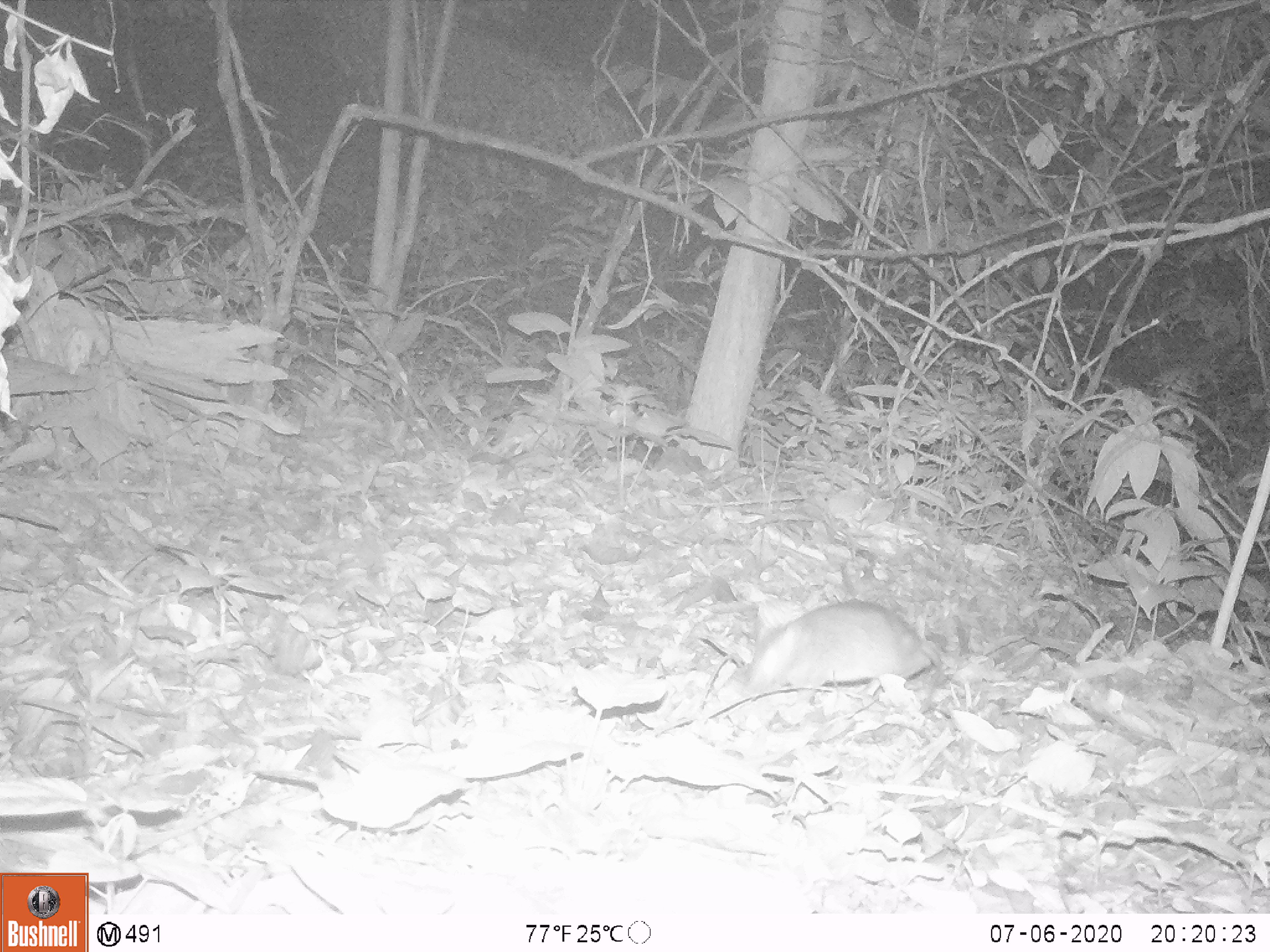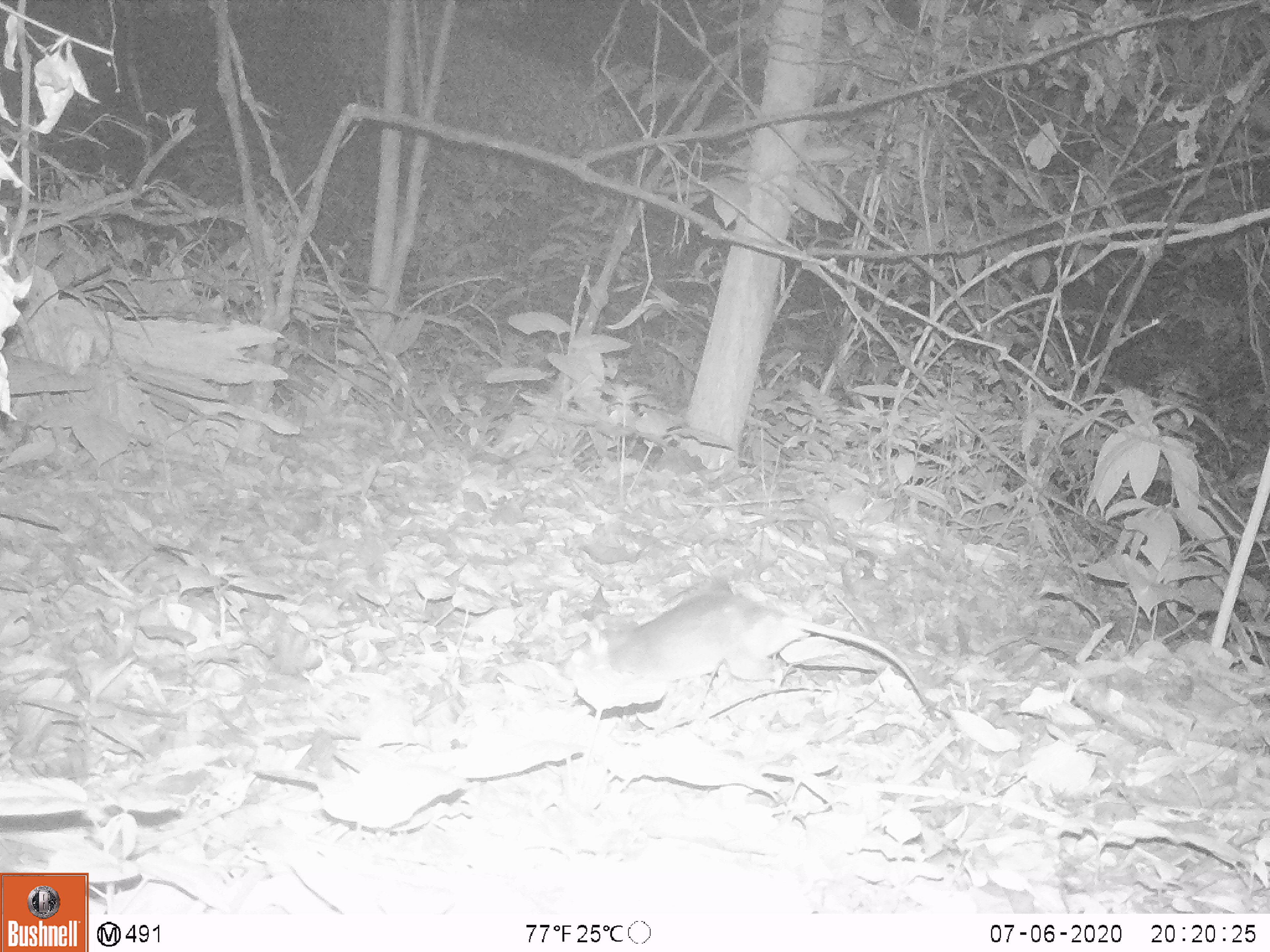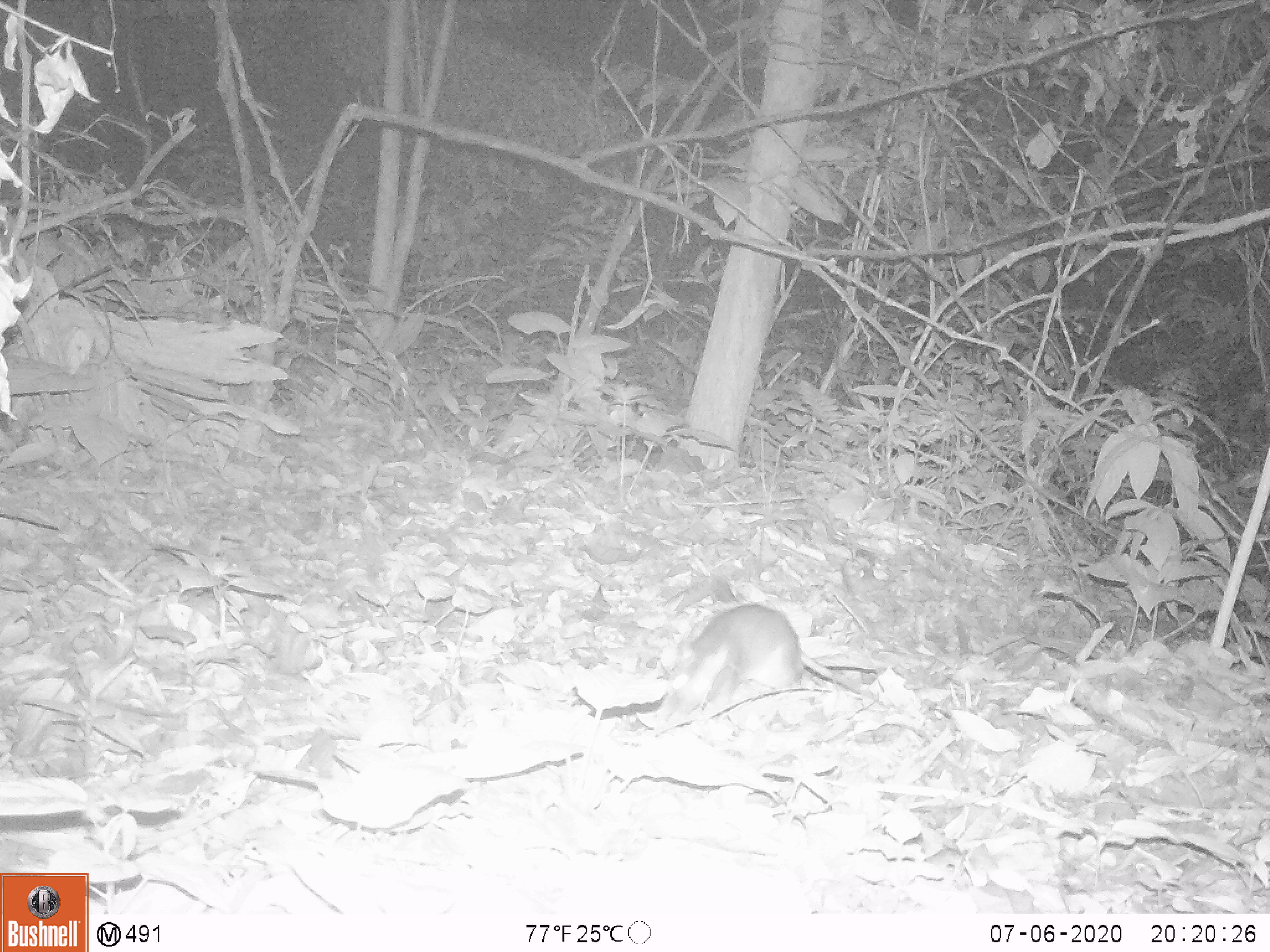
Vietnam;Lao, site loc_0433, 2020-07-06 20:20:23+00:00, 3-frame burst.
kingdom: Animalia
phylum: Chordata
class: Mammalia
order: Rodentia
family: Muridae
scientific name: Muridae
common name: old-world mice and rats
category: unidentified murid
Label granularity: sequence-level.